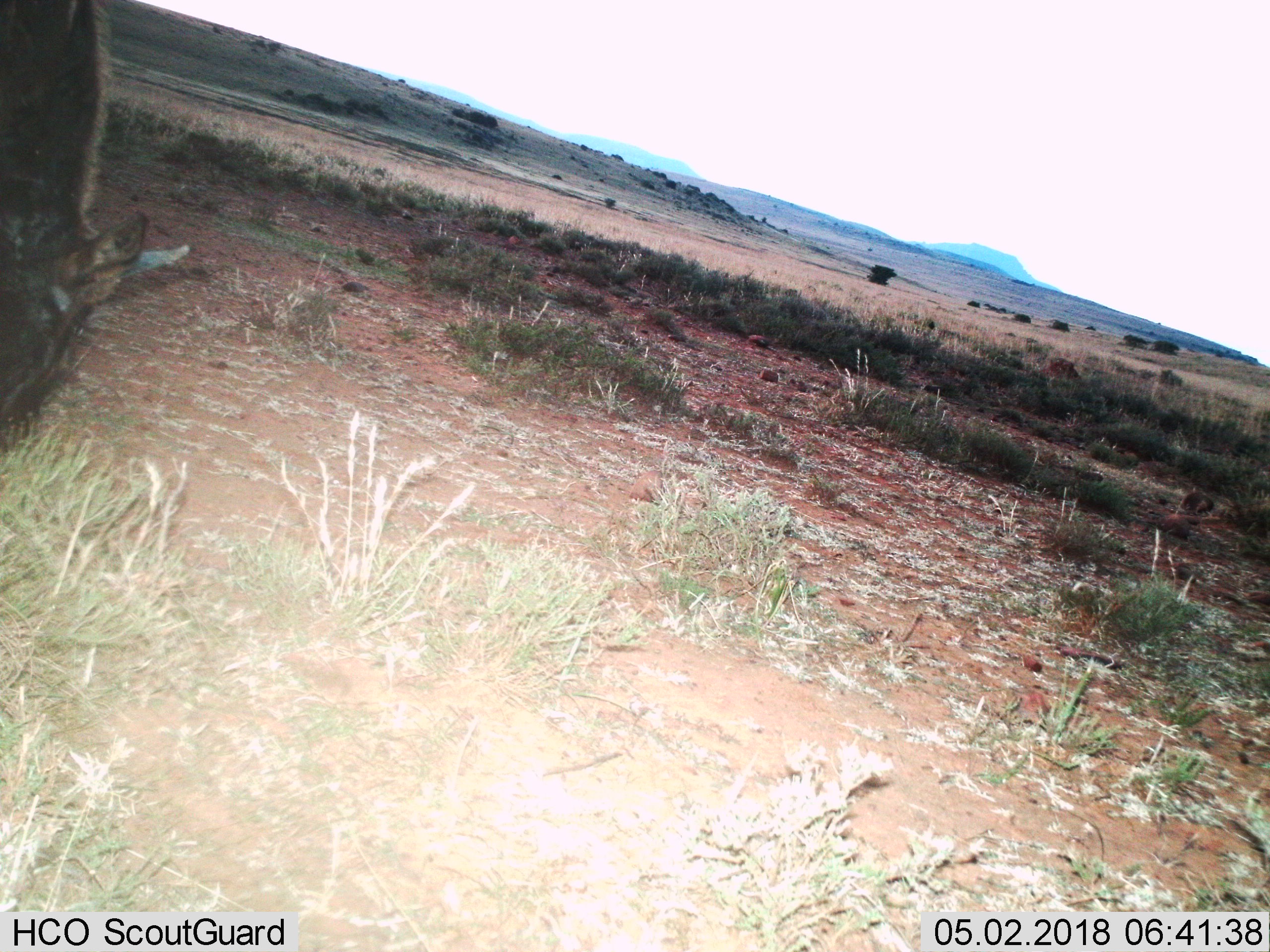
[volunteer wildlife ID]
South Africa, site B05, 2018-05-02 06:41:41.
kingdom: Animalia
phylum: Chordata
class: Mammalia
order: Artiodactyla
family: Bovidae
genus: Connochaetes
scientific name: Connochaetes gnou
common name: black wildebeest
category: wildebeestblack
Wildebeestblack (black wildebeest) (Connochaetes gnou), count 1. Behavior (volunteer vote fractions): standing 33%, resting 0%, moving 0%, interacting 0%. Young present (vote fraction): 0%. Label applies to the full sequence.